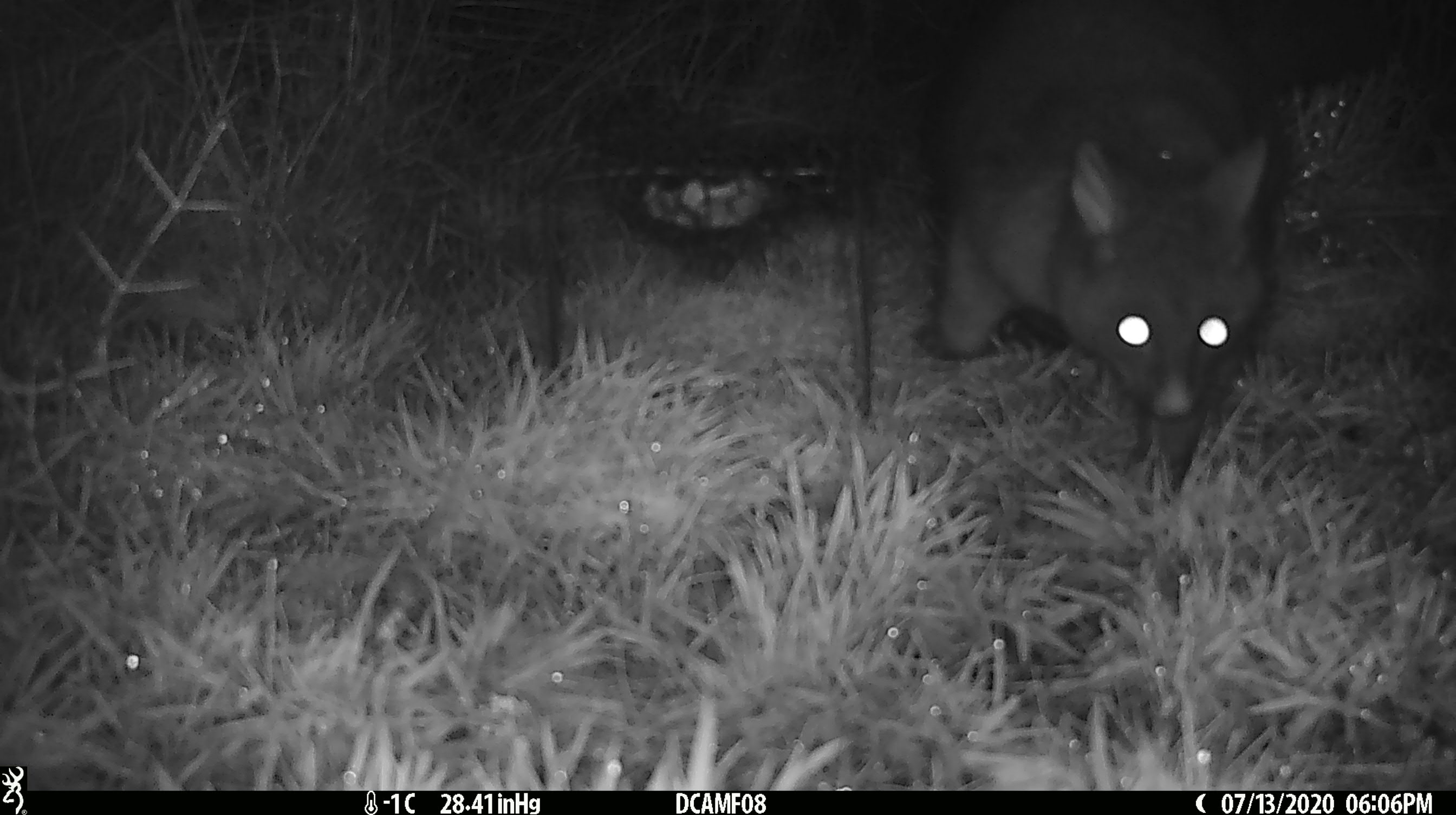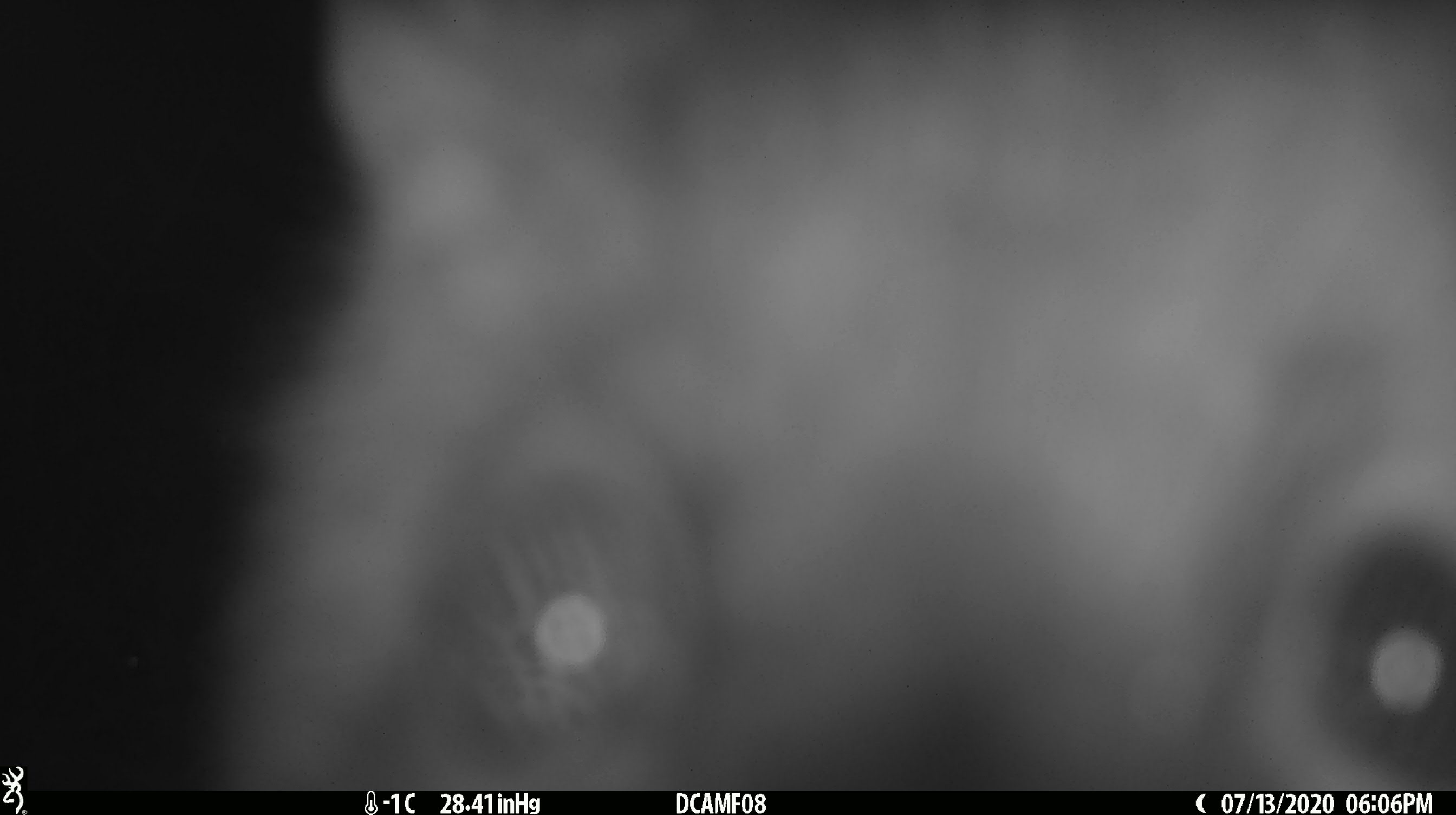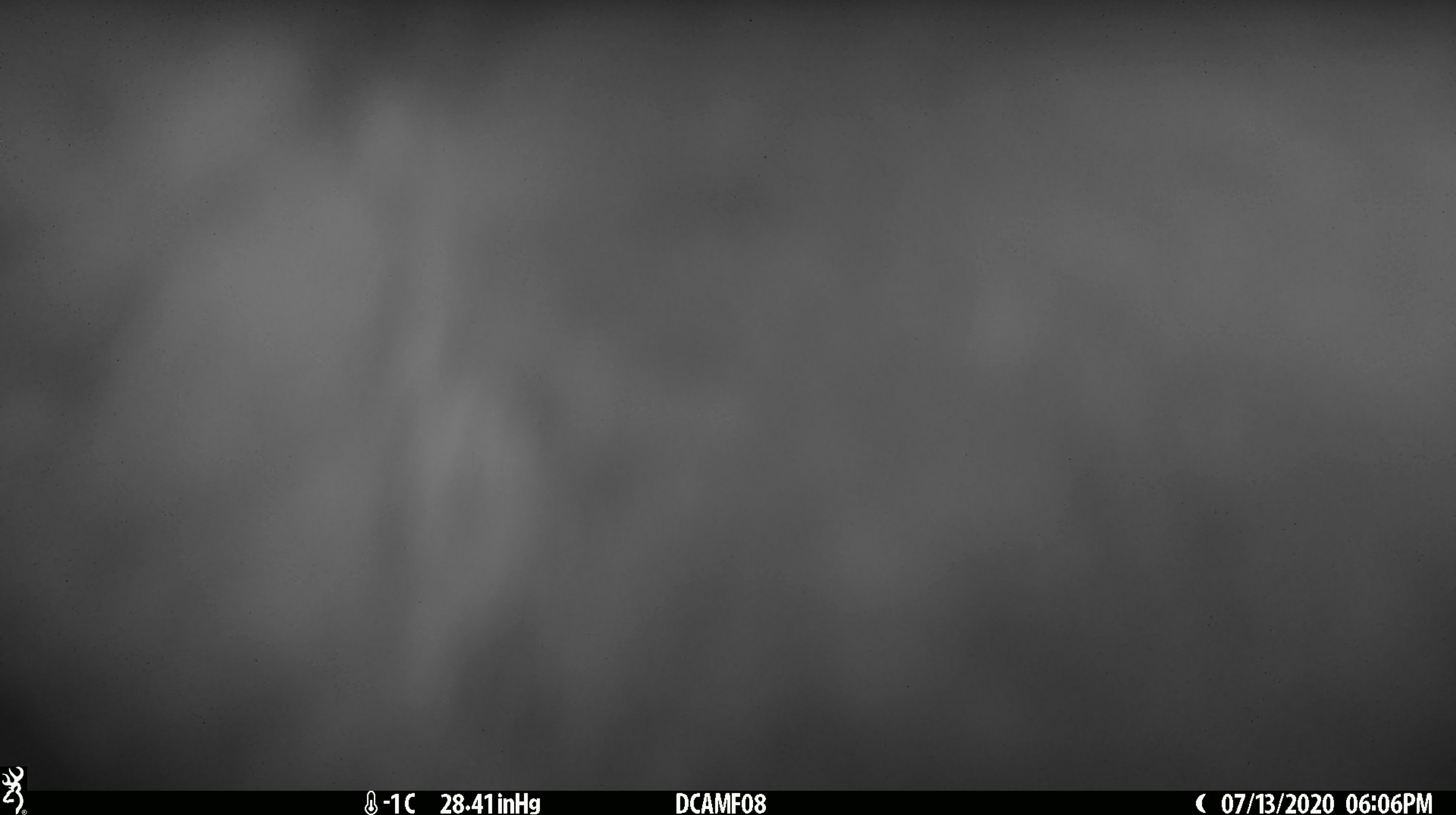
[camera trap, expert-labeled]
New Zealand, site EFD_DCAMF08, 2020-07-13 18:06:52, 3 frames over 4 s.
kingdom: Animalia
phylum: Chordata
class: Mammalia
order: Diprotodontia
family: Phalangeridae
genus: Trichosurus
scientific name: Trichosurus vulpecula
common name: common brushtail possum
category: possum